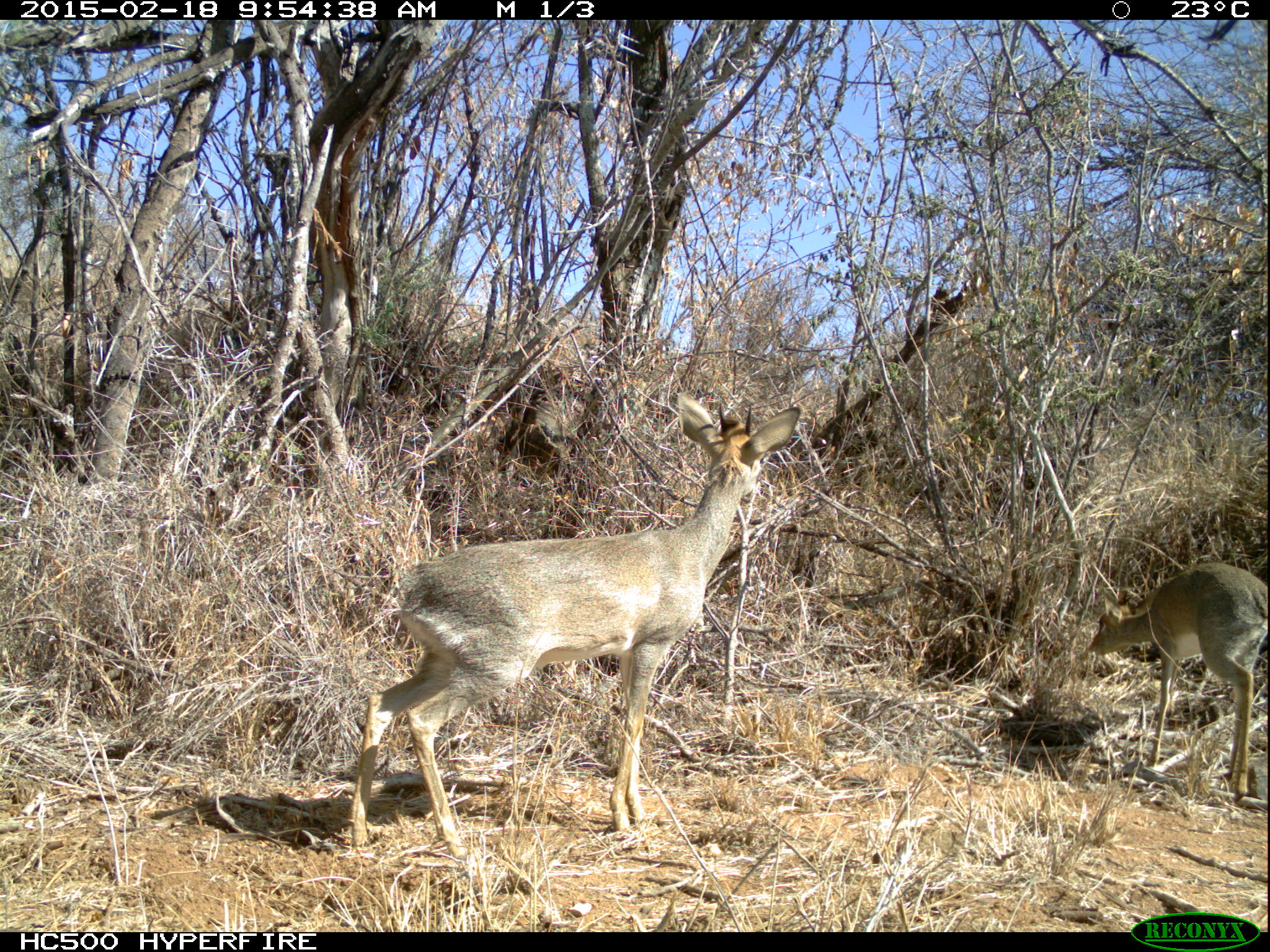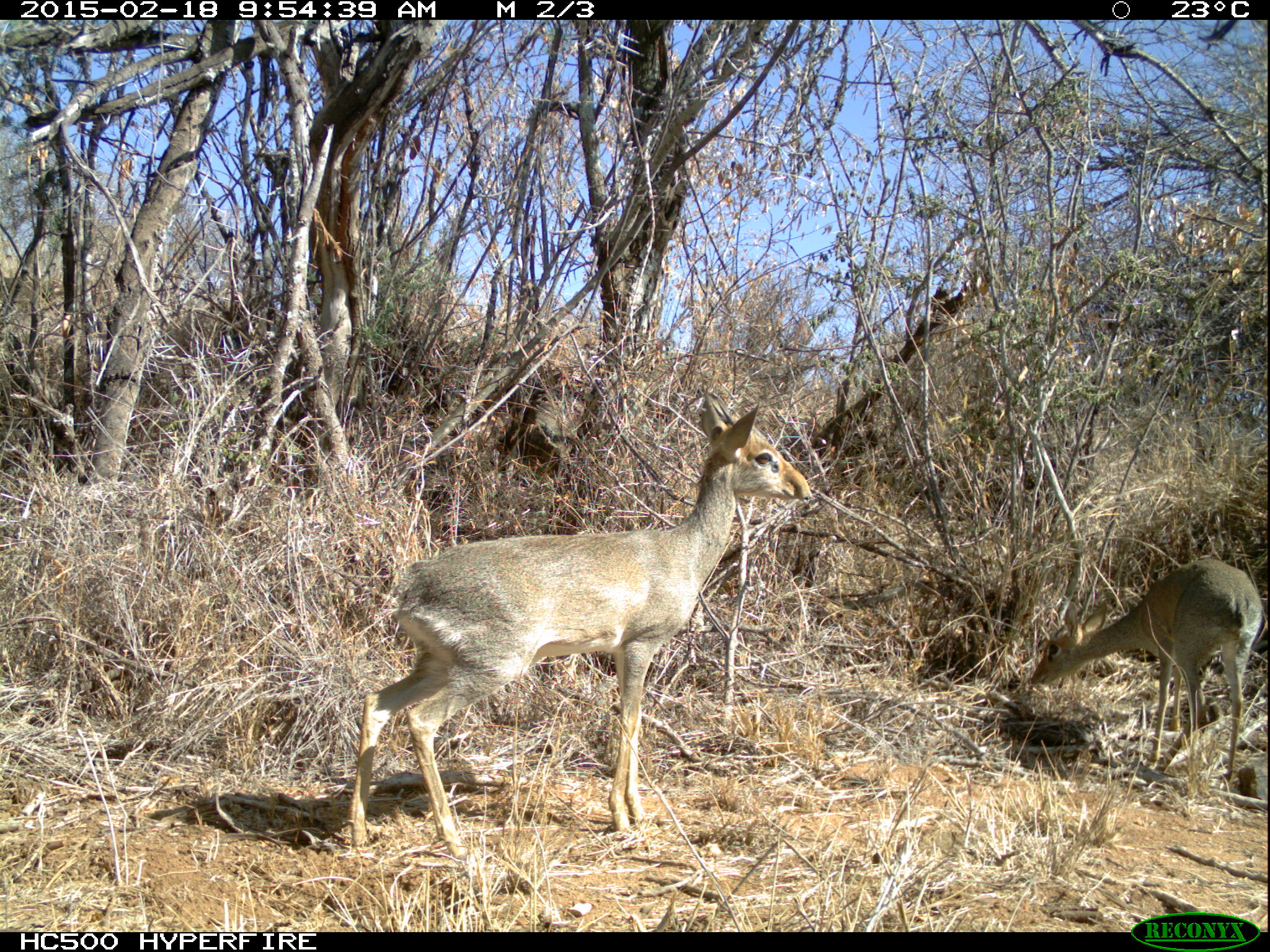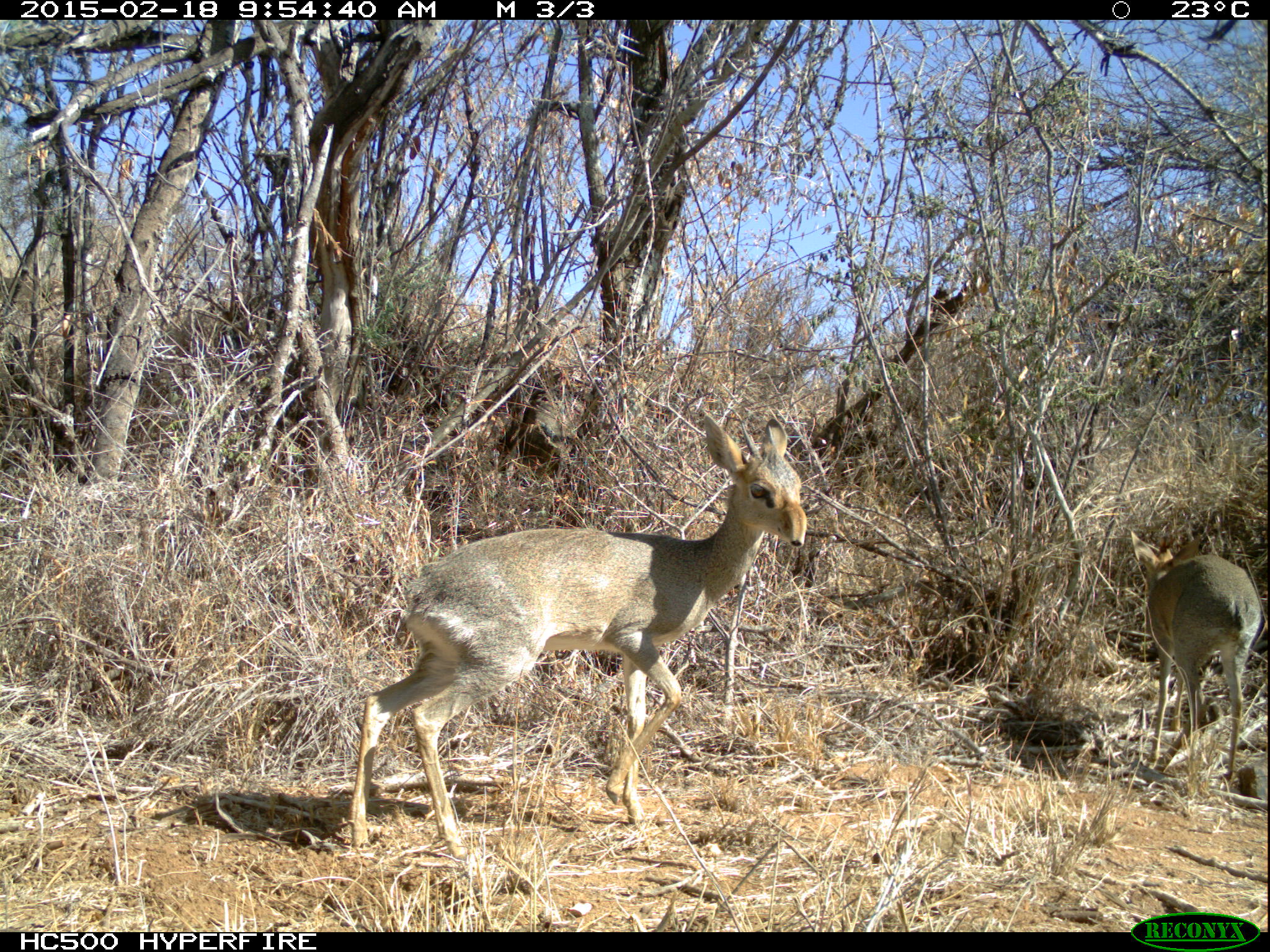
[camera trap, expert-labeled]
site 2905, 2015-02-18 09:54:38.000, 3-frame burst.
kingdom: Animalia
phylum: Chordata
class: Mammalia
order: Artiodactyla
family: Bovidae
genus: Madoqua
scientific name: Madoqua guentheri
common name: günther's dik-dik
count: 2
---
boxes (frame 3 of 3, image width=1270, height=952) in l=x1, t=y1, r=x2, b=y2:
madoqua guentheri: l=348, t=413, r=807, b=856; l=1129, t=531, r=1261, b=786